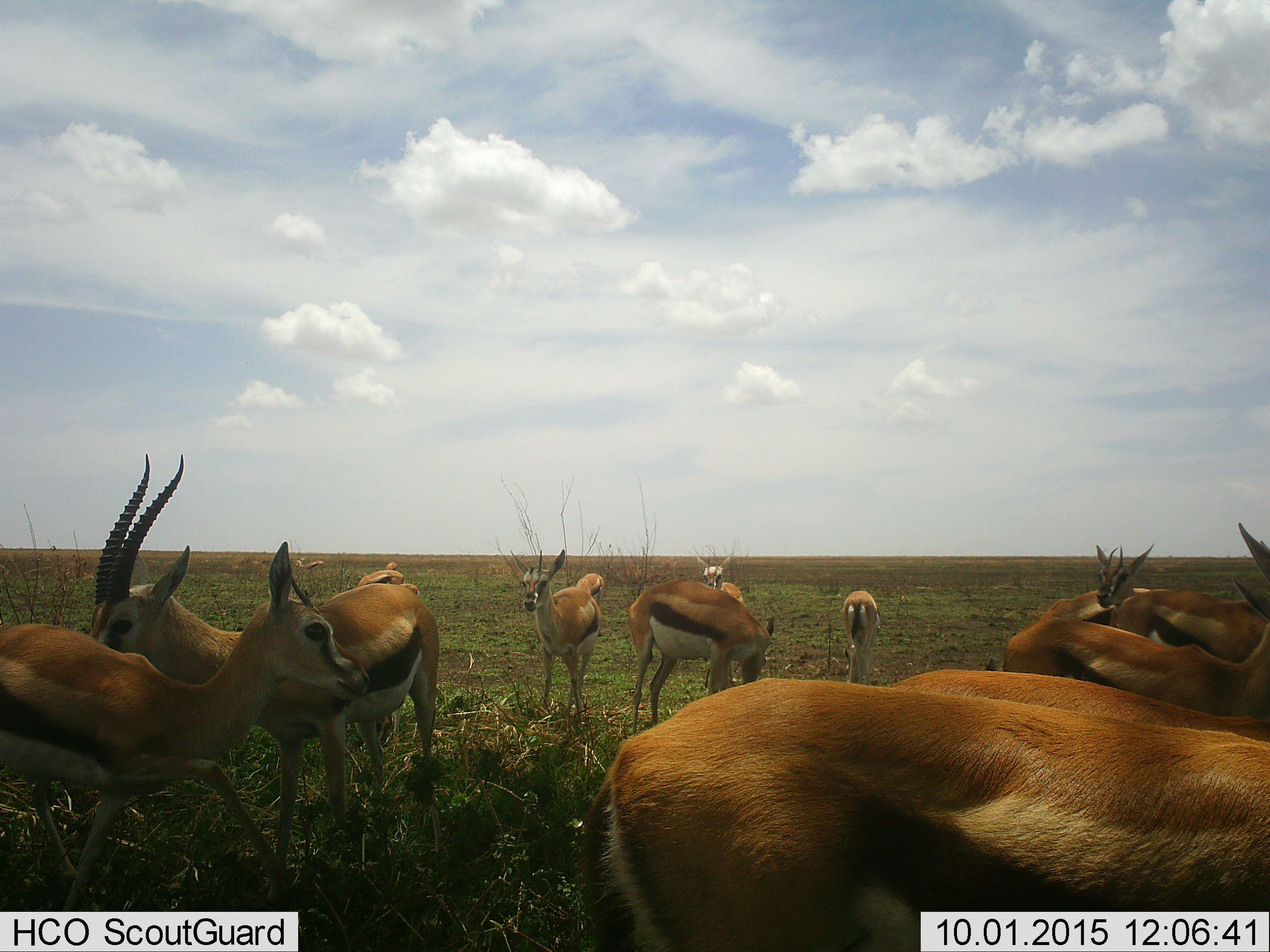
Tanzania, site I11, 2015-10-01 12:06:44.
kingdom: Animalia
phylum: Chordata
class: Mammalia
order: Artiodactyla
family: Bovidae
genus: Eudorcas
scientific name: Eudorcas thomsonii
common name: thomson's gazelle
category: gazellethomsons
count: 11-50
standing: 100%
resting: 17%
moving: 50%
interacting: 17%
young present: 17%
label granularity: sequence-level